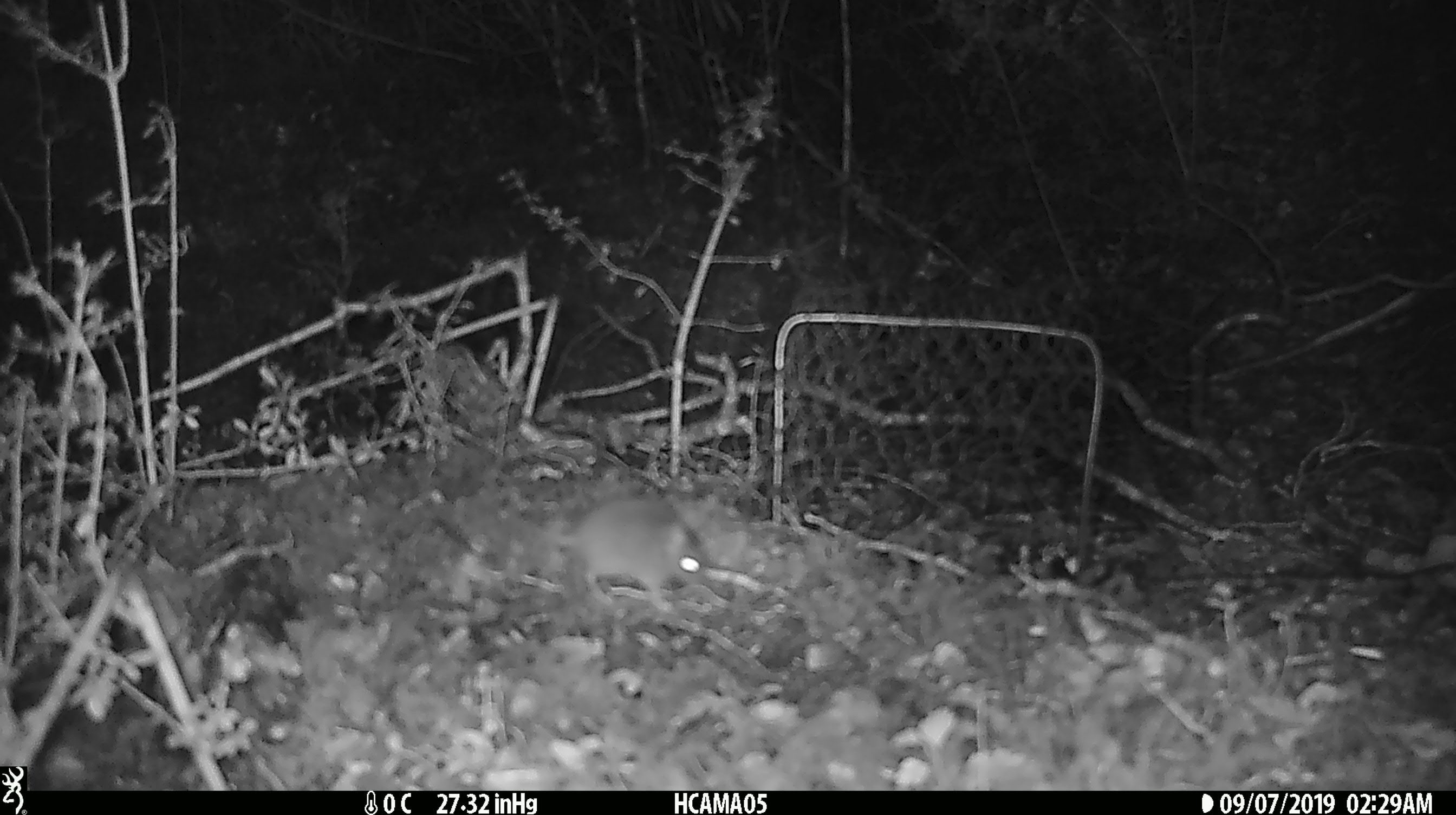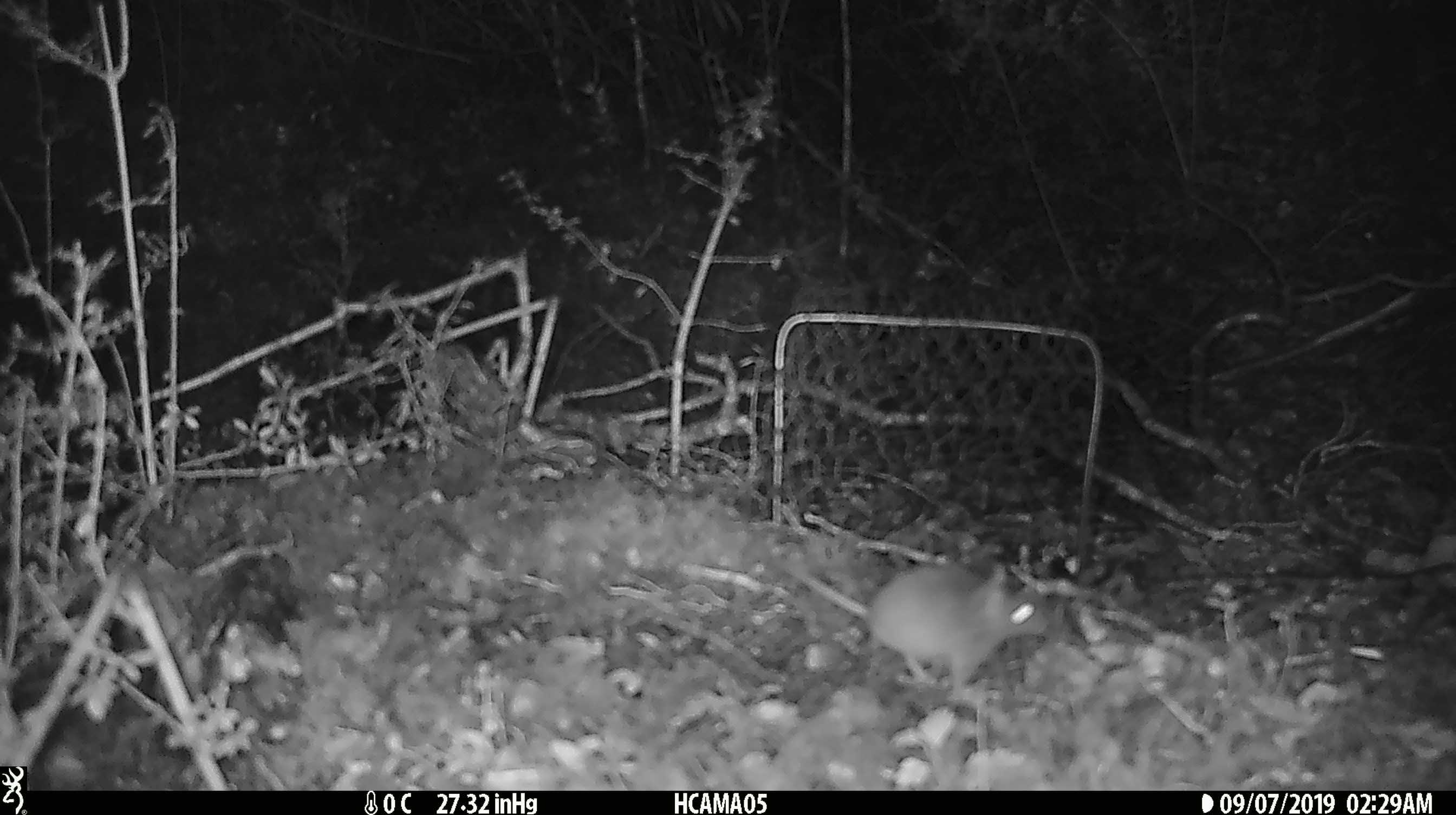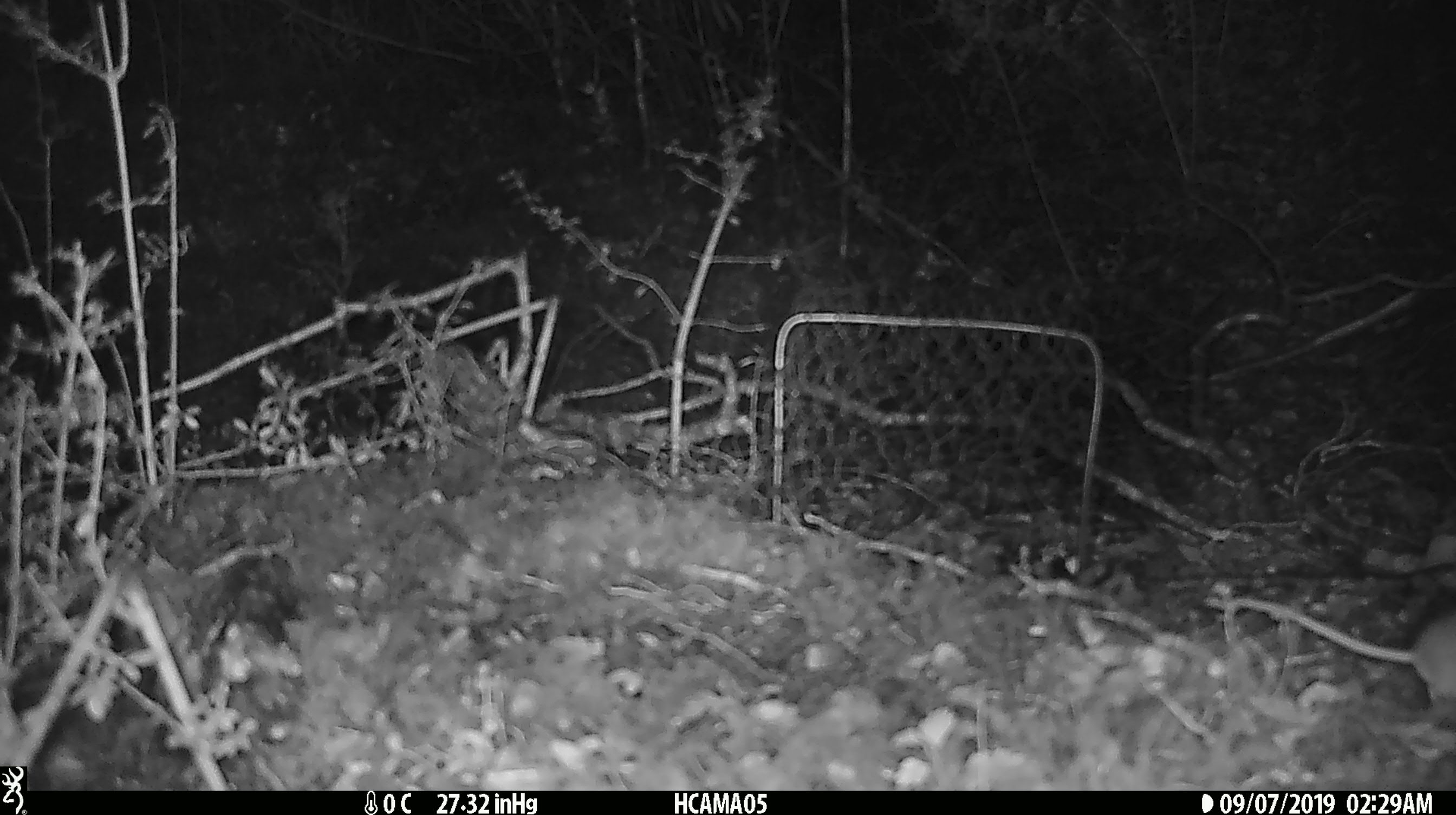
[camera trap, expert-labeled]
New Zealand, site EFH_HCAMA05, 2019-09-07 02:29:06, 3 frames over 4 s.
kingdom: Animalia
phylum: Chordata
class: Mammalia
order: Rodentia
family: Muridae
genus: Mus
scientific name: Mus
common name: mouse